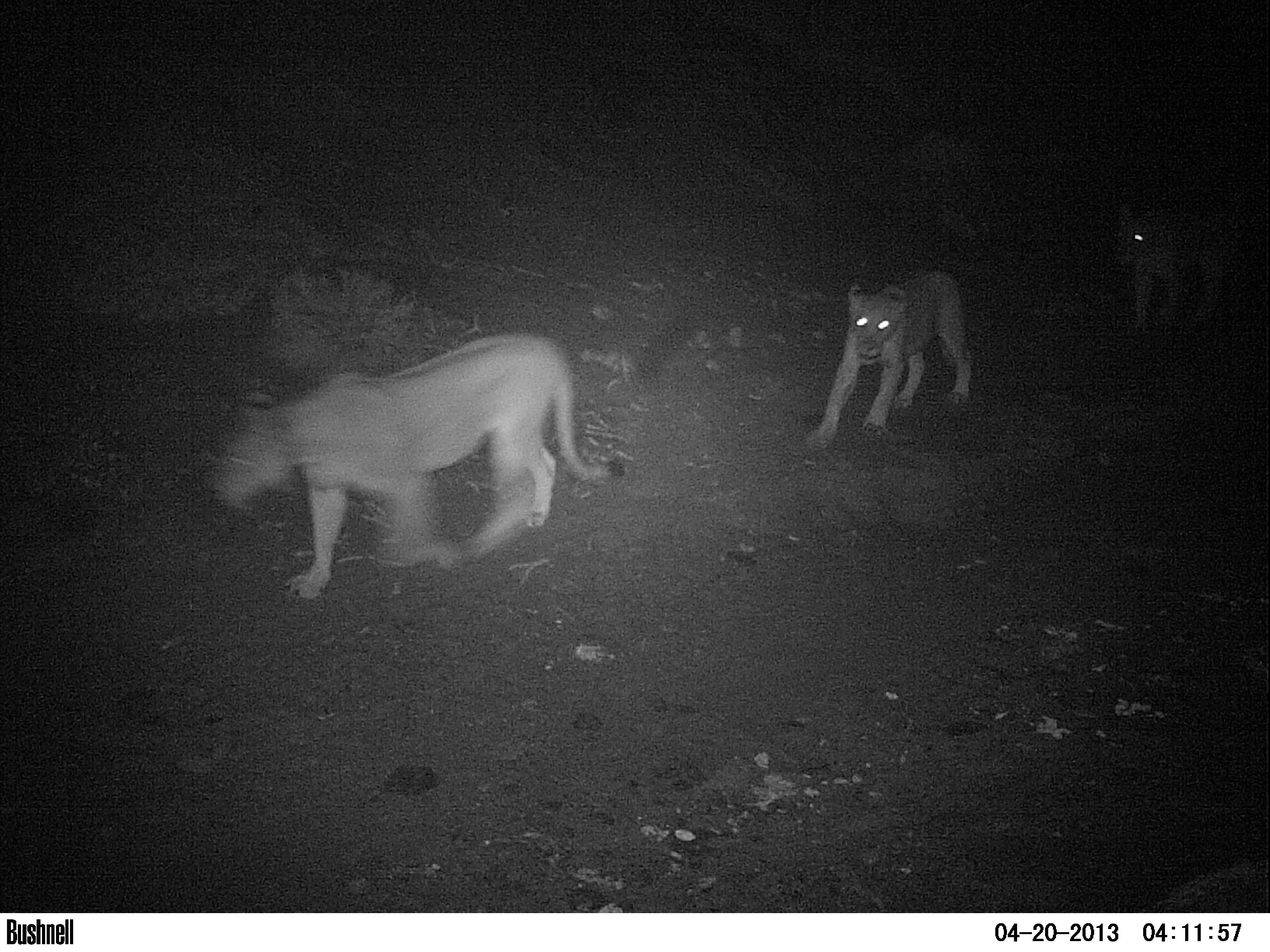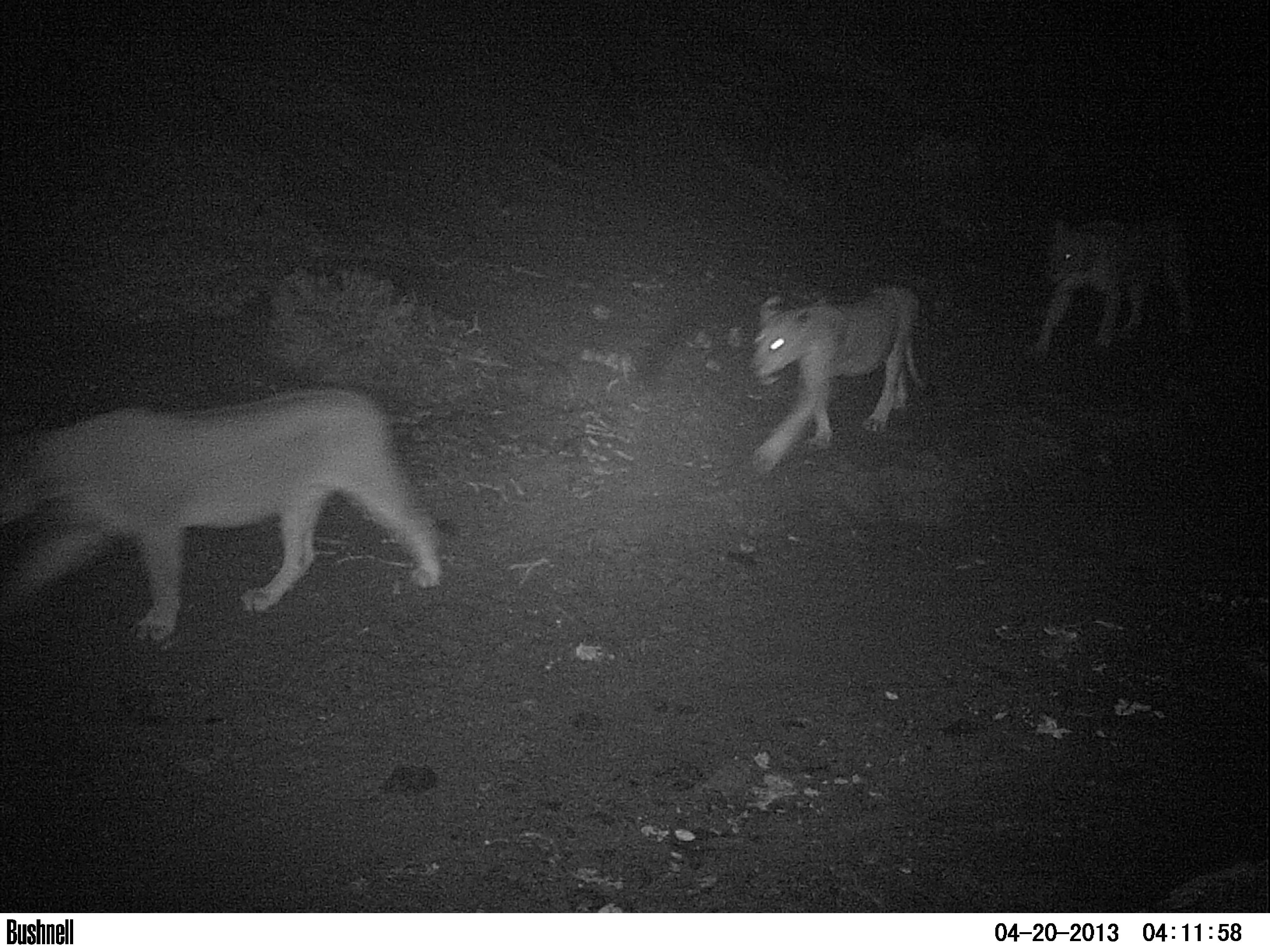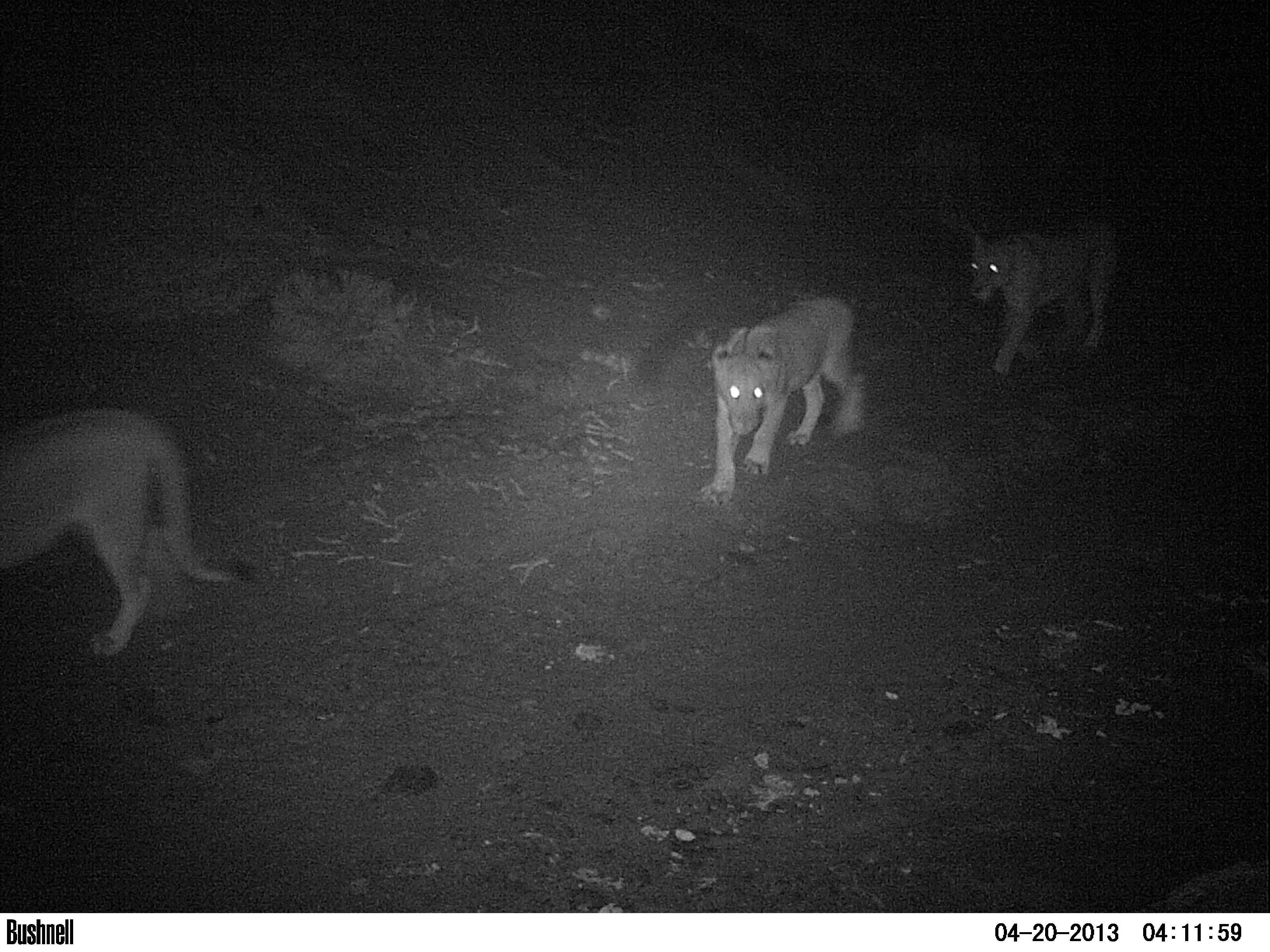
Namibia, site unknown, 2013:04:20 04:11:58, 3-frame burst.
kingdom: Animalia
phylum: Chordata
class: Mammalia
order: Carnivora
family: Felidae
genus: Panthera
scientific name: Panthera leo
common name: lion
Panthera leo (lion).